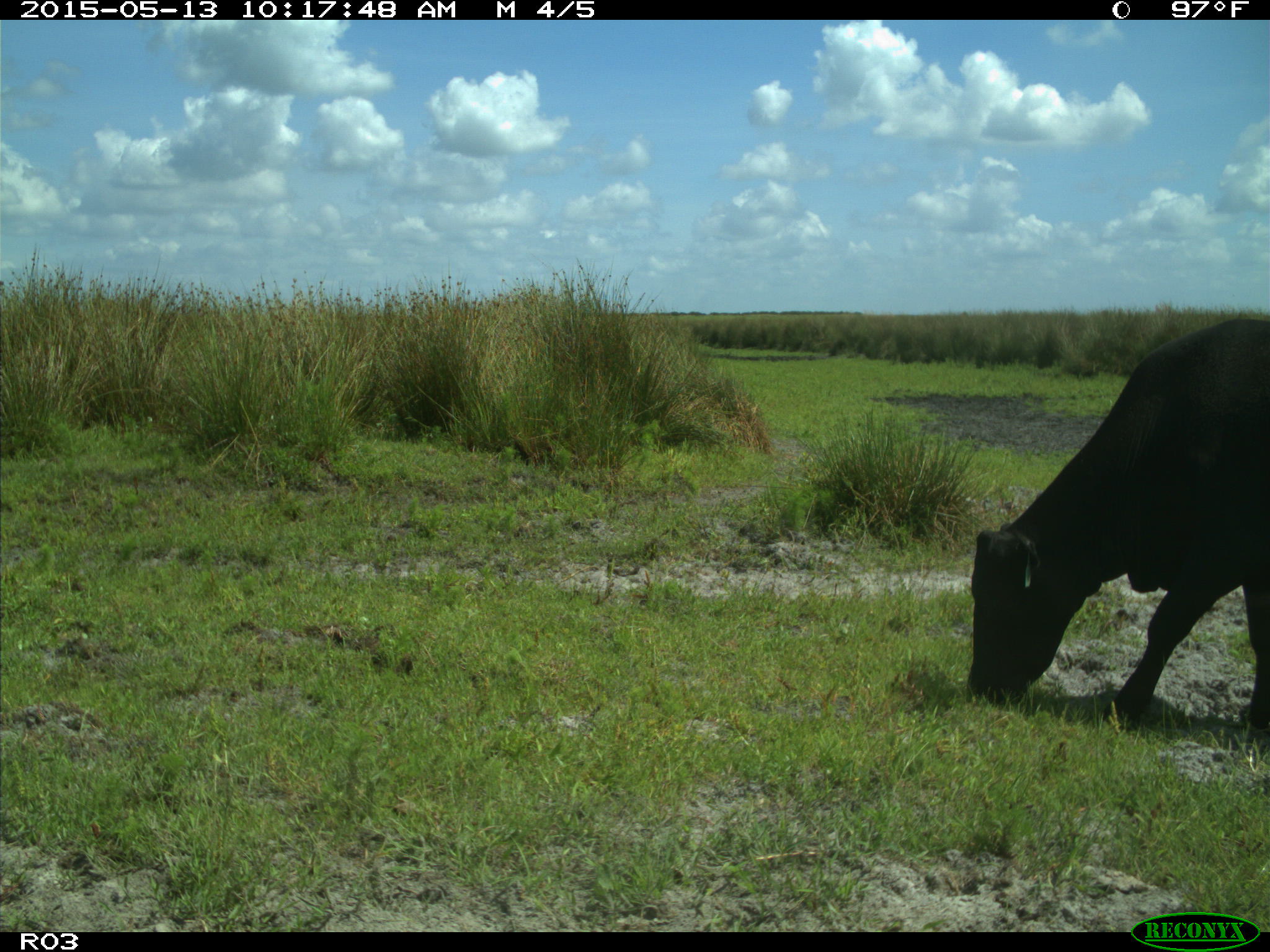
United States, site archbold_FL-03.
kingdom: Animalia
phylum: Chordata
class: Mammalia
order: Artiodactyla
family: Bovidae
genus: Bos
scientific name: Bos taurus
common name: domestic cow